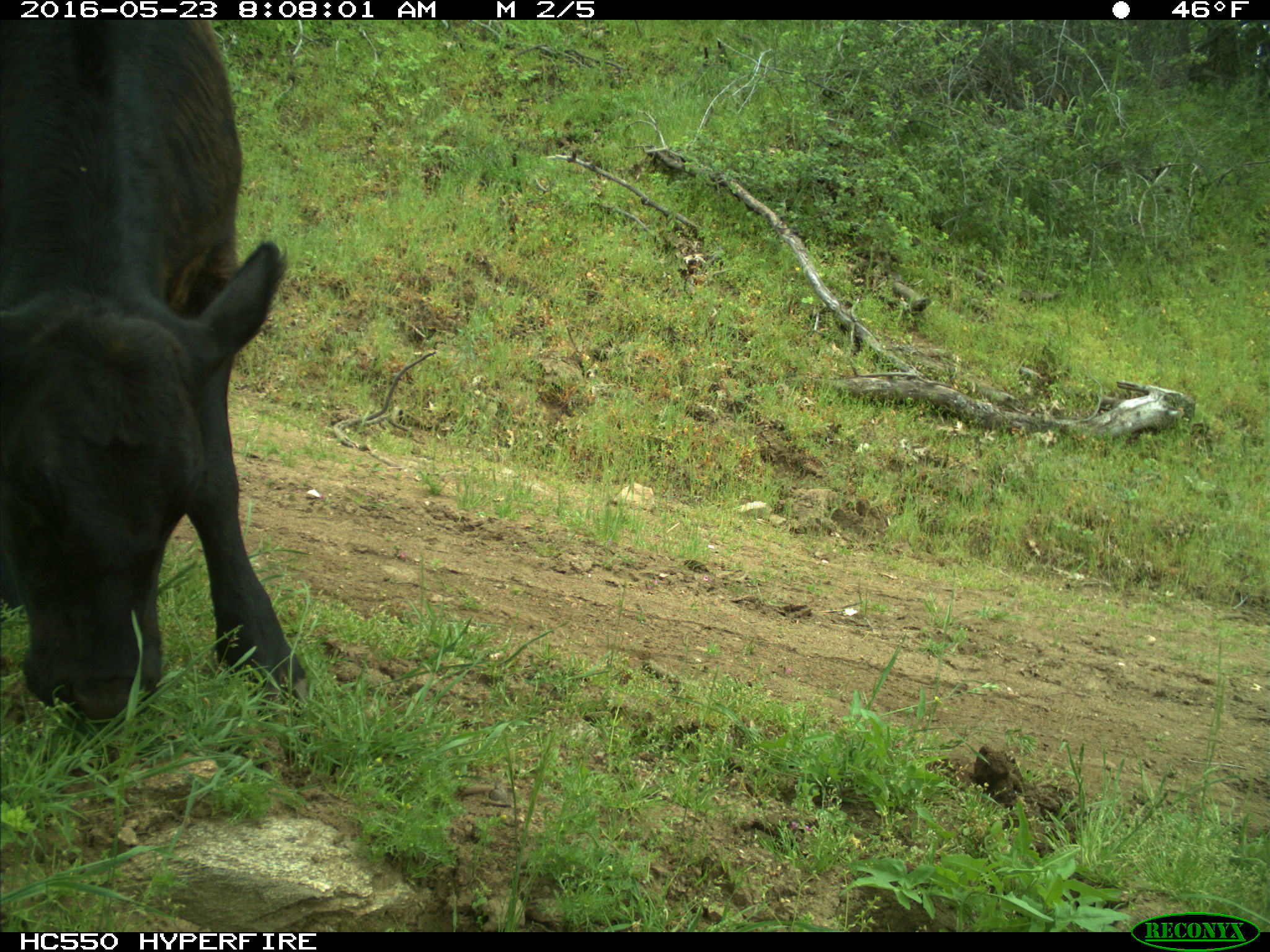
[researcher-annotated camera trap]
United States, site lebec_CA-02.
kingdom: Animalia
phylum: Chordata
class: Mammalia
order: Artiodactyla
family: Bovidae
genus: Bos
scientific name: Bos taurus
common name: domestic cow